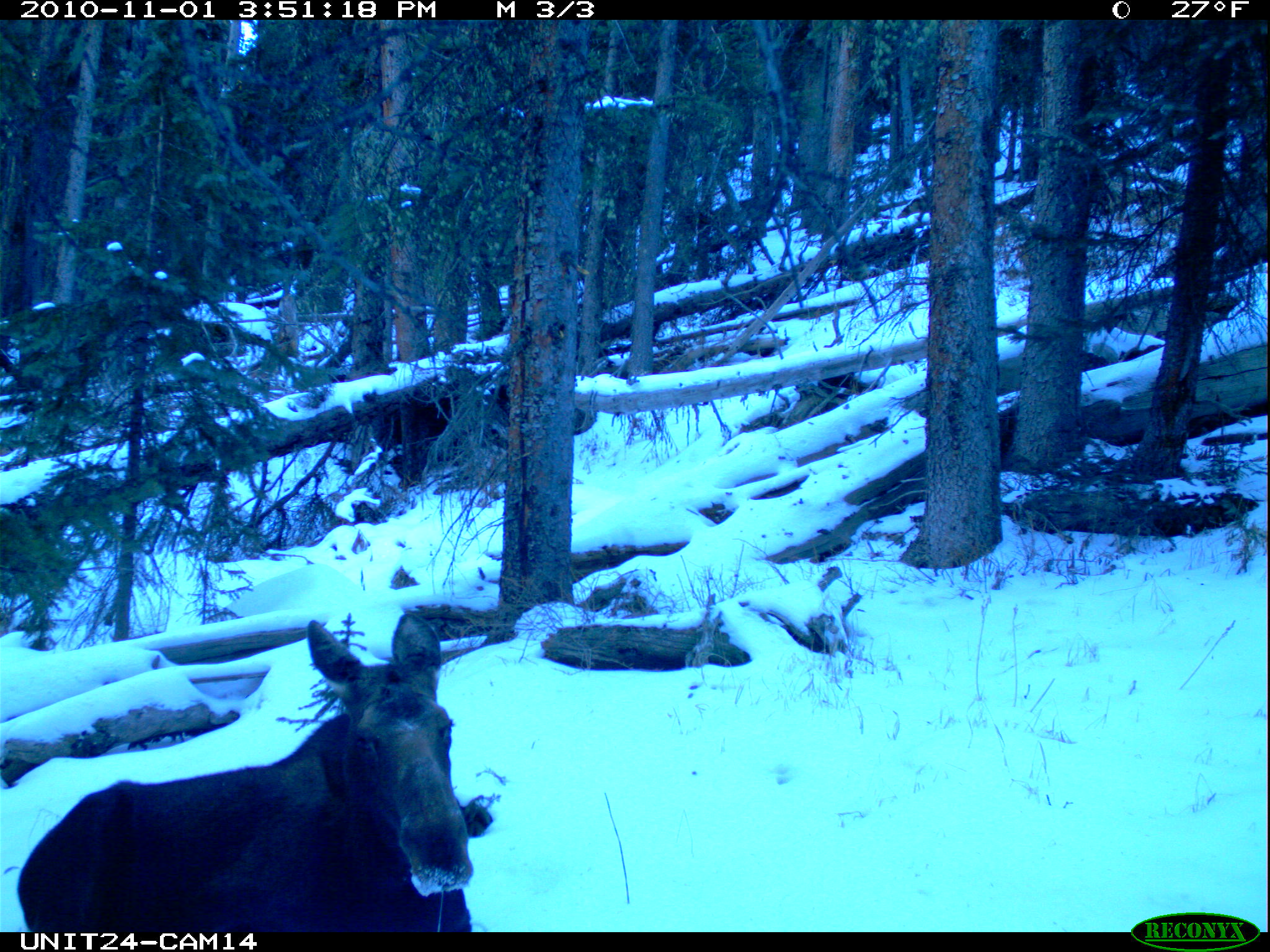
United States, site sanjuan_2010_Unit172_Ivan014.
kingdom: Animalia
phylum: Chordata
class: Mammalia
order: Artiodactyla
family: Cervidae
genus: Alces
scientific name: Alces alces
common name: moose